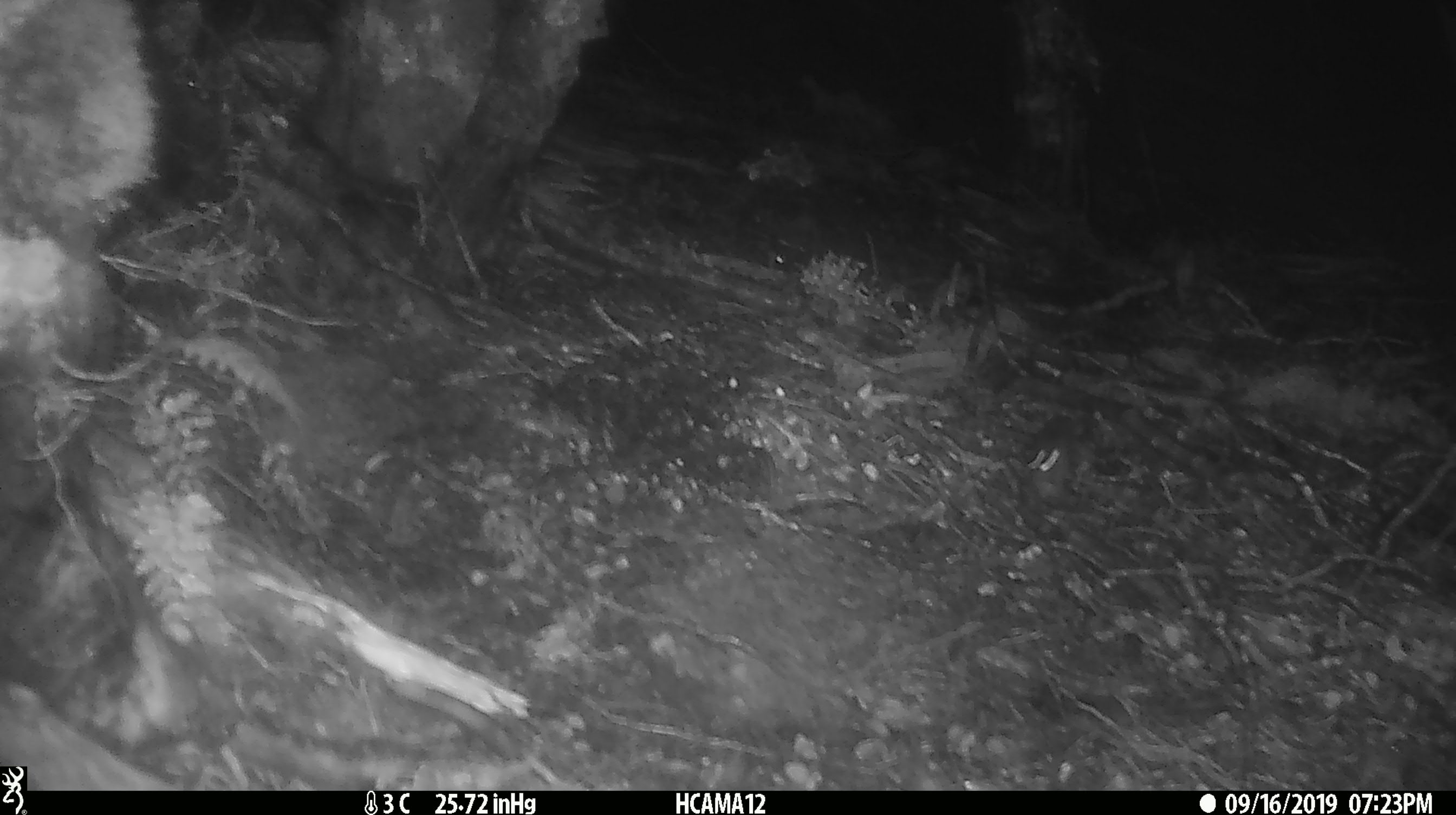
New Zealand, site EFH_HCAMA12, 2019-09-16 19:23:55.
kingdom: Animalia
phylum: Chordata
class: Mammalia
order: Rodentia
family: Muridae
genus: Mus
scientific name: Mus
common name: mouse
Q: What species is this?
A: Mouse (Mus).